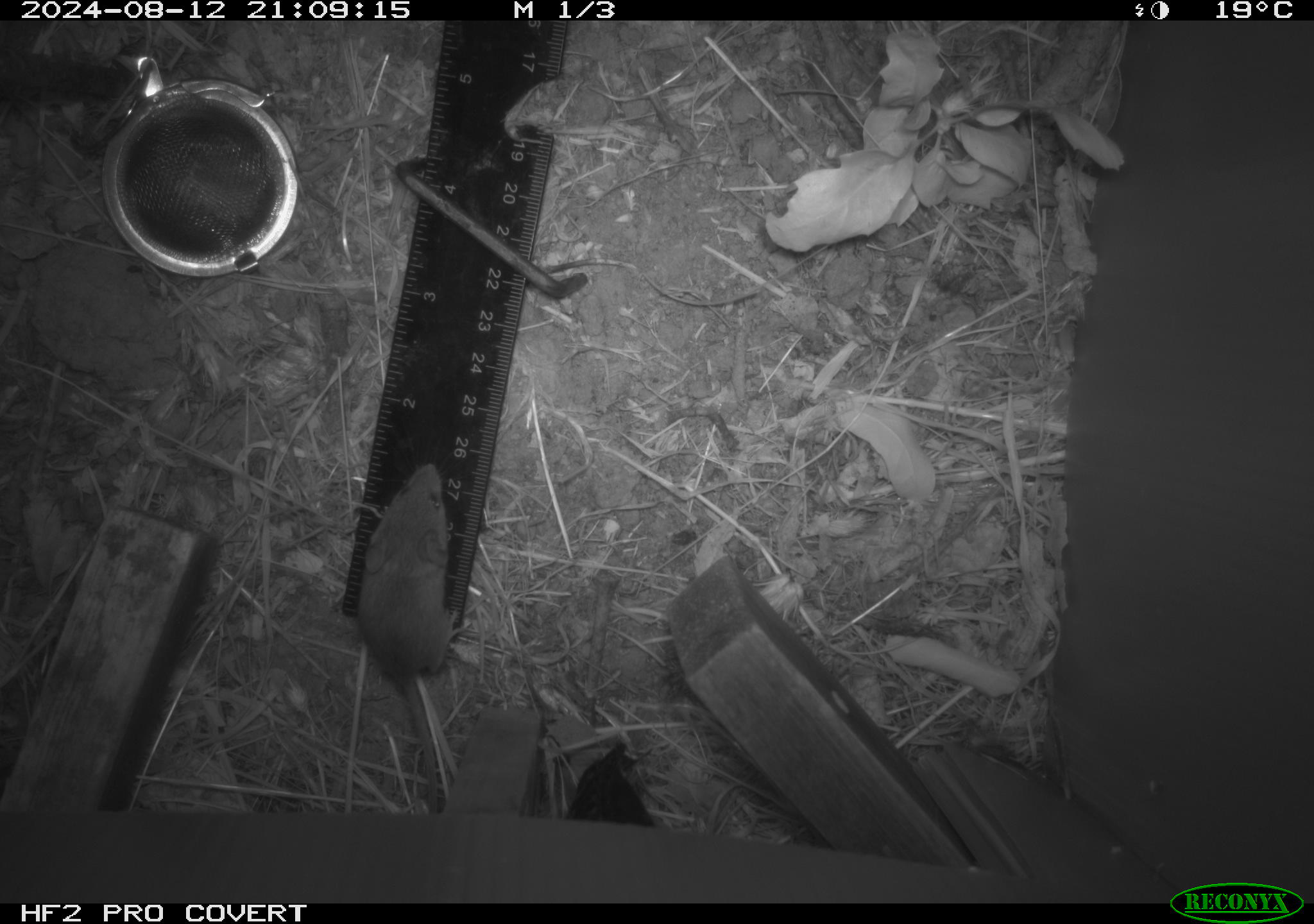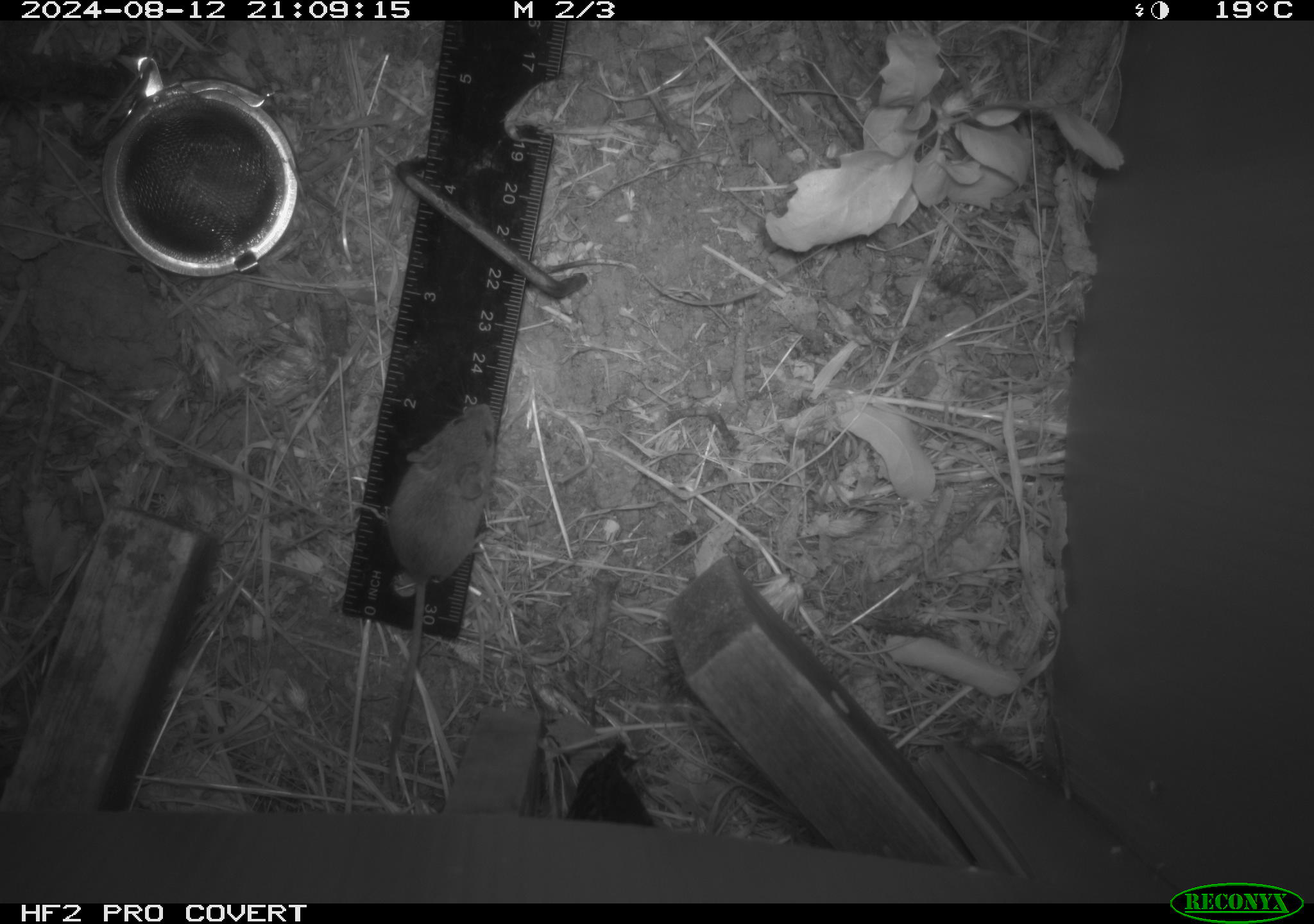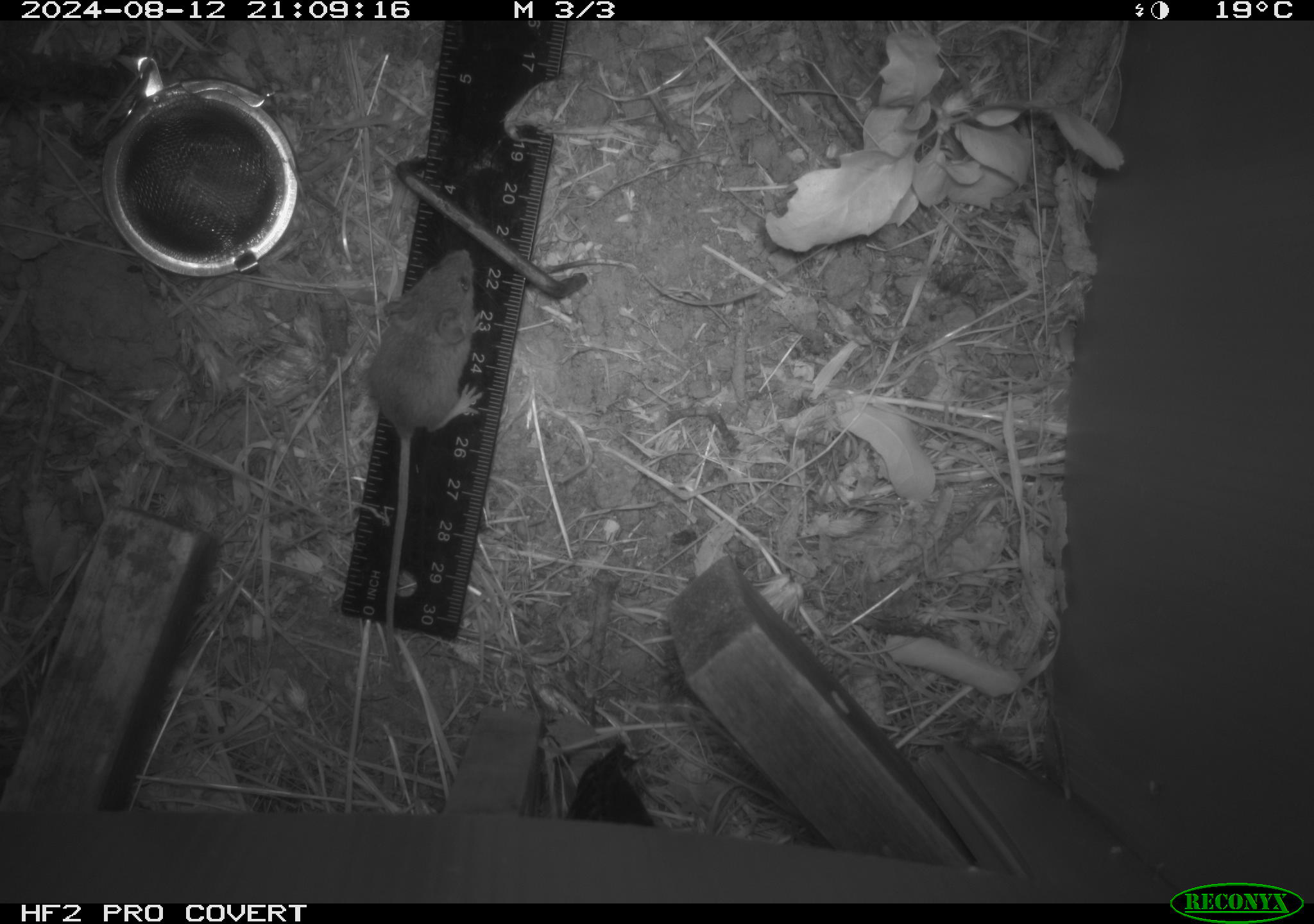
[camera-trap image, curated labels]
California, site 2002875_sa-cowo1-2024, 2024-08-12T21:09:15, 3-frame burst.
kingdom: Animalia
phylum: Chordata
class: Mammalia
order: Rodentia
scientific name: Rodentia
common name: mouse species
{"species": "mouse species (Rodentia)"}